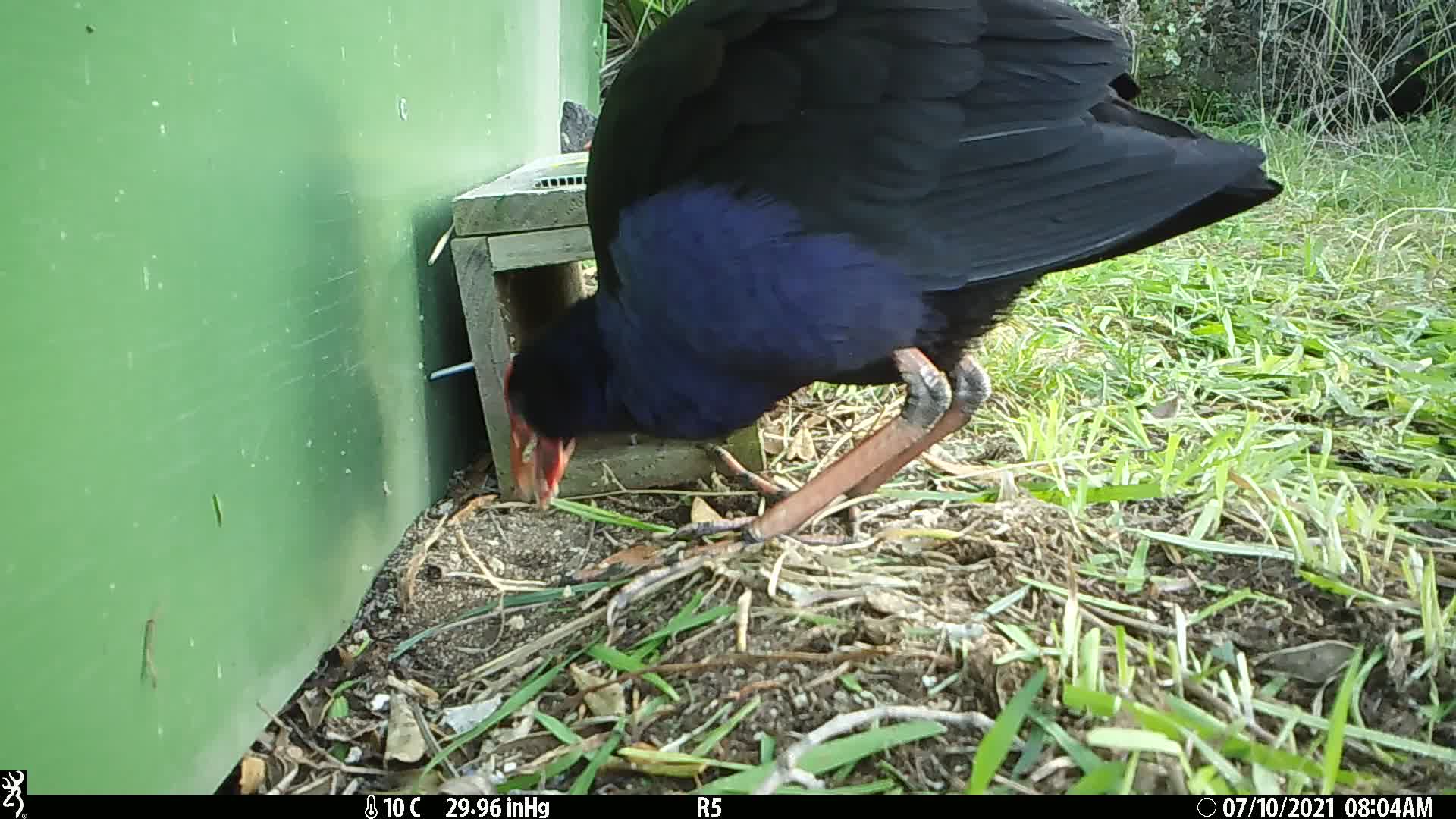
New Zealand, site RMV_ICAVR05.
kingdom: Animalia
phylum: Chordata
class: Aves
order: Gruiformes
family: Rallidae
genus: Porphyrio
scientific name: Porphyrio melanotus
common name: australasian swamphen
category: pukeko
Pukeko (australasian swamphen) (Porphyrio melanotus).